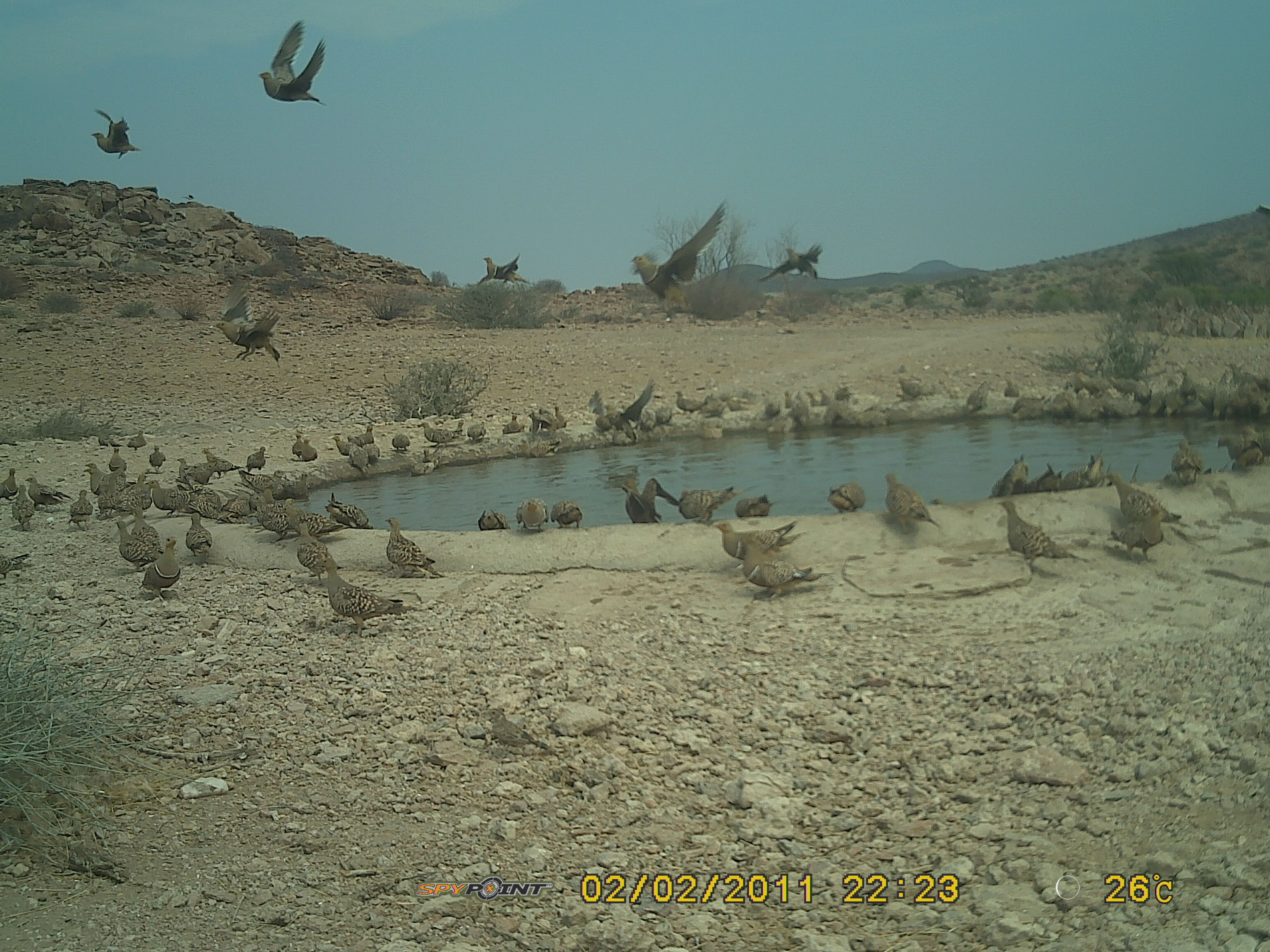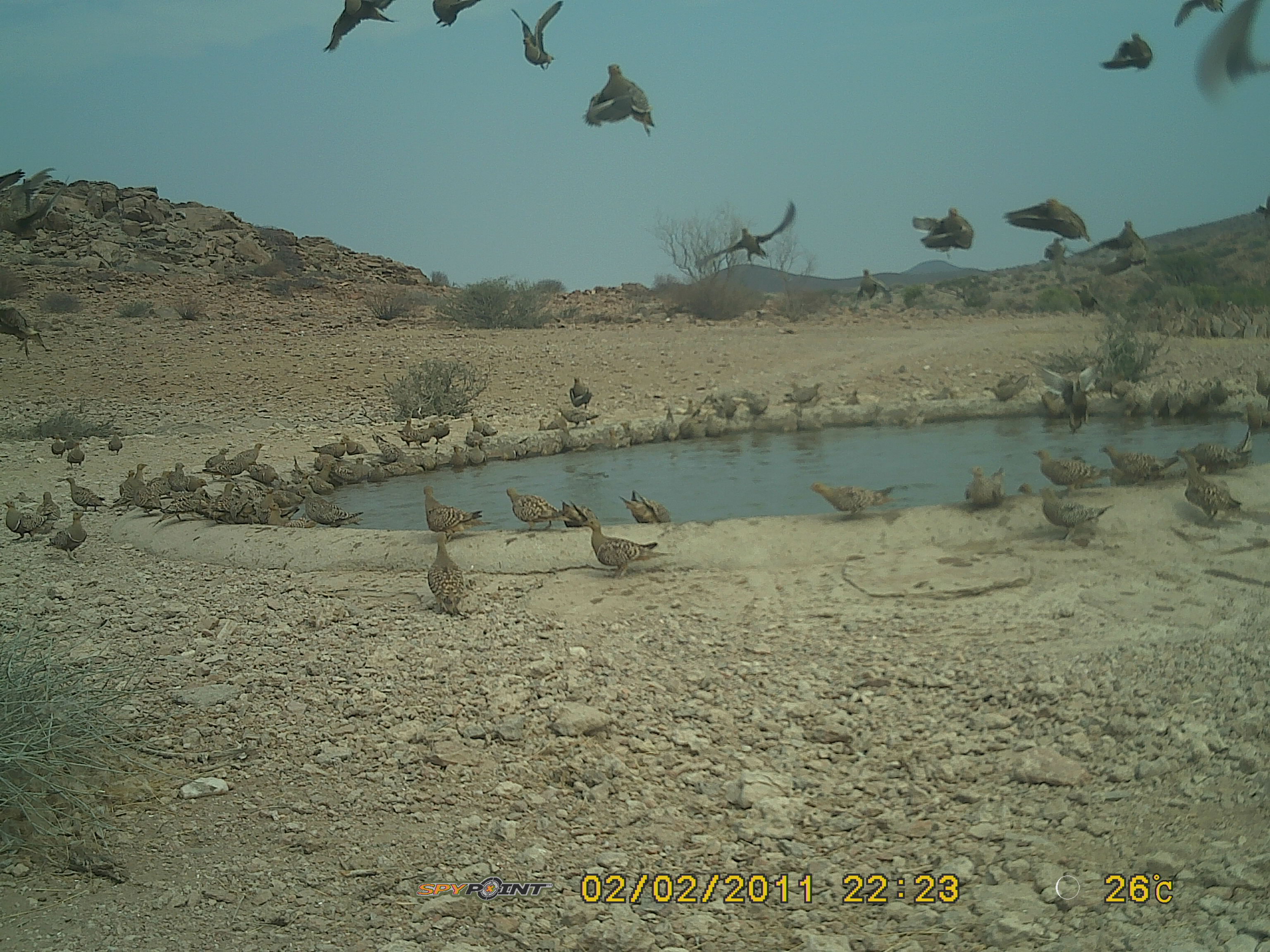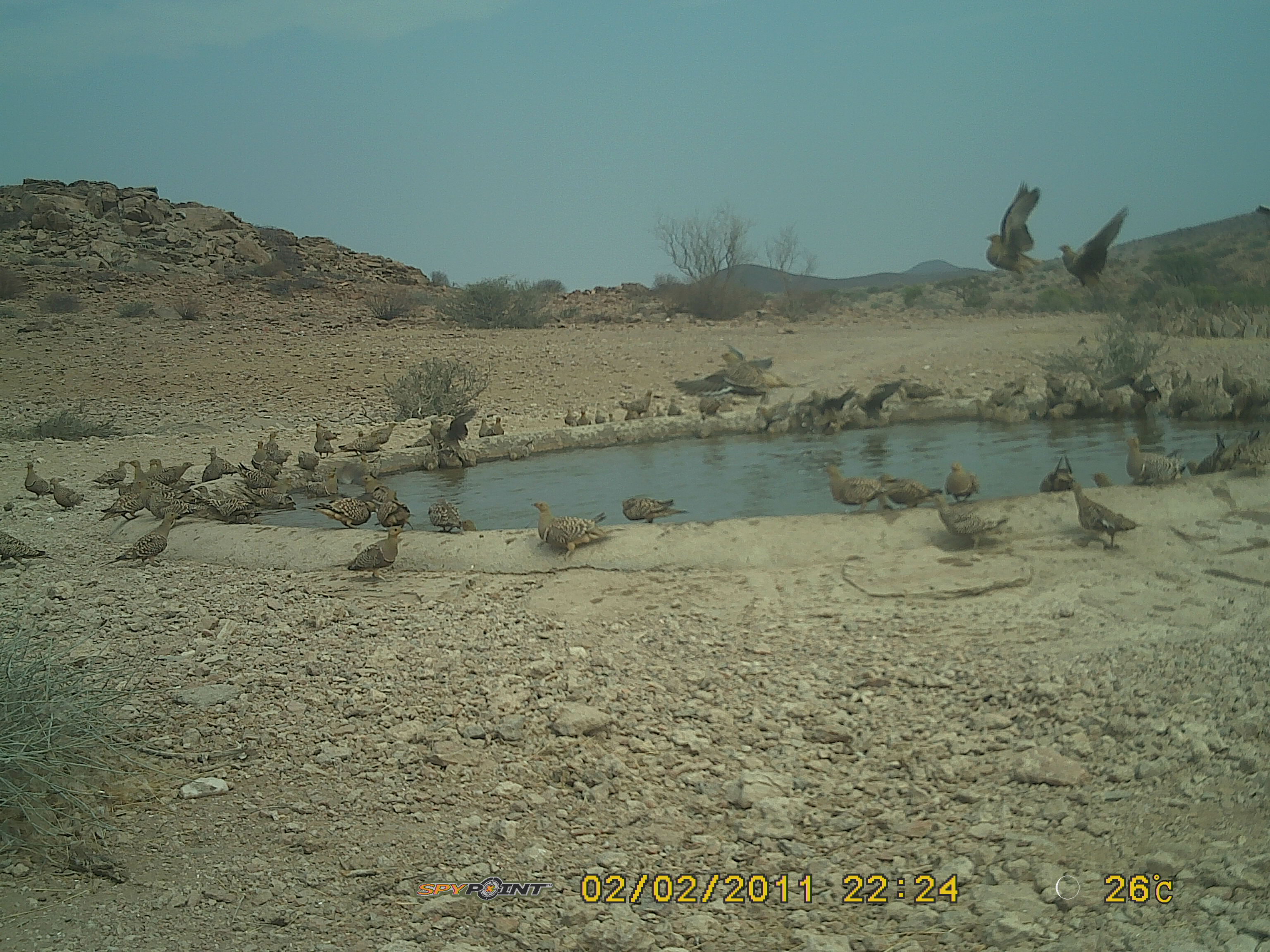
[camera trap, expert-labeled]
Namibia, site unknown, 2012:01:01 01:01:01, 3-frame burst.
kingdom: Animalia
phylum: Chordata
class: Aves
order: Pterocliformes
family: Pteroclidae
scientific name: Pteroclidae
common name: sandgrouse